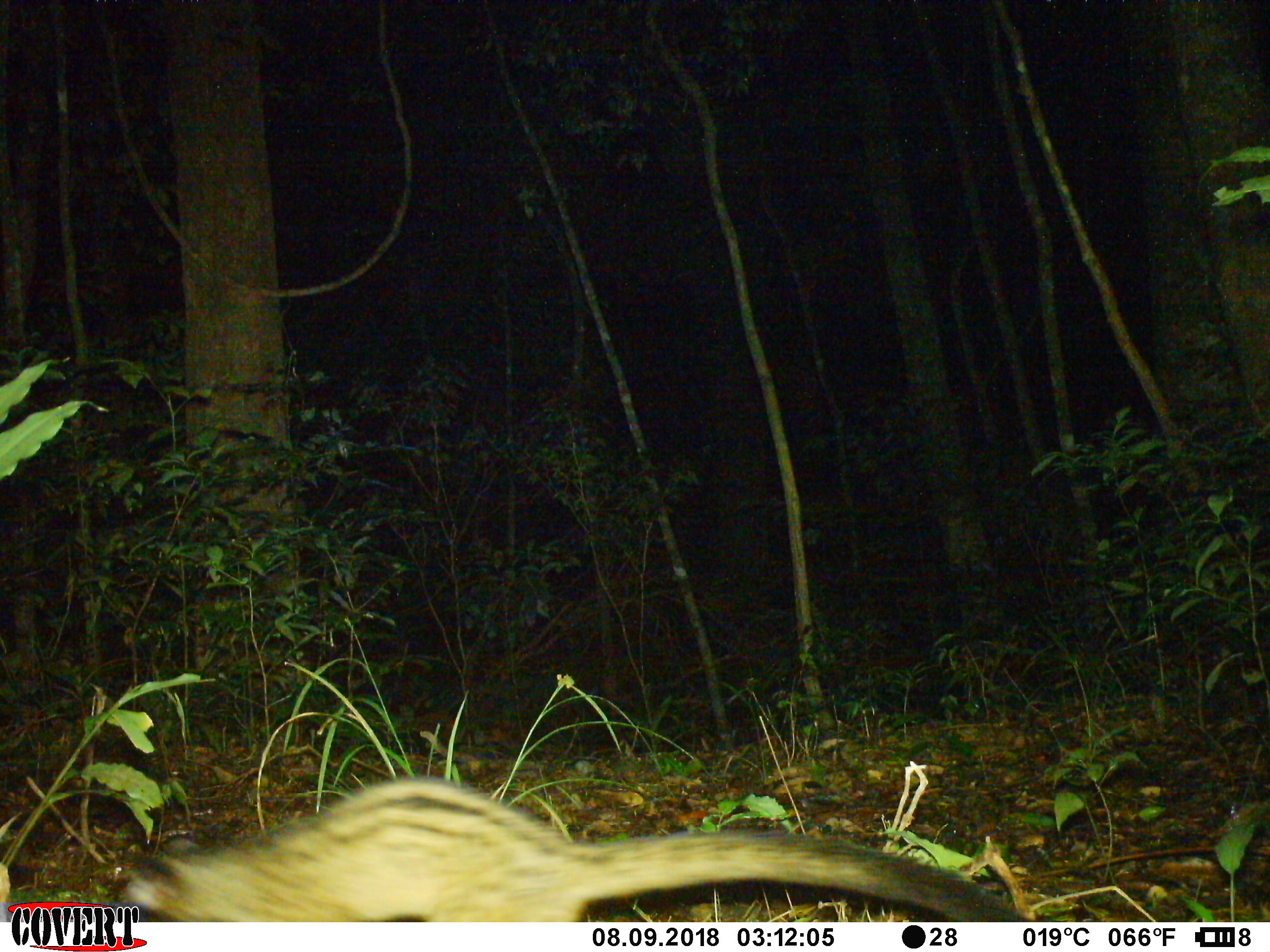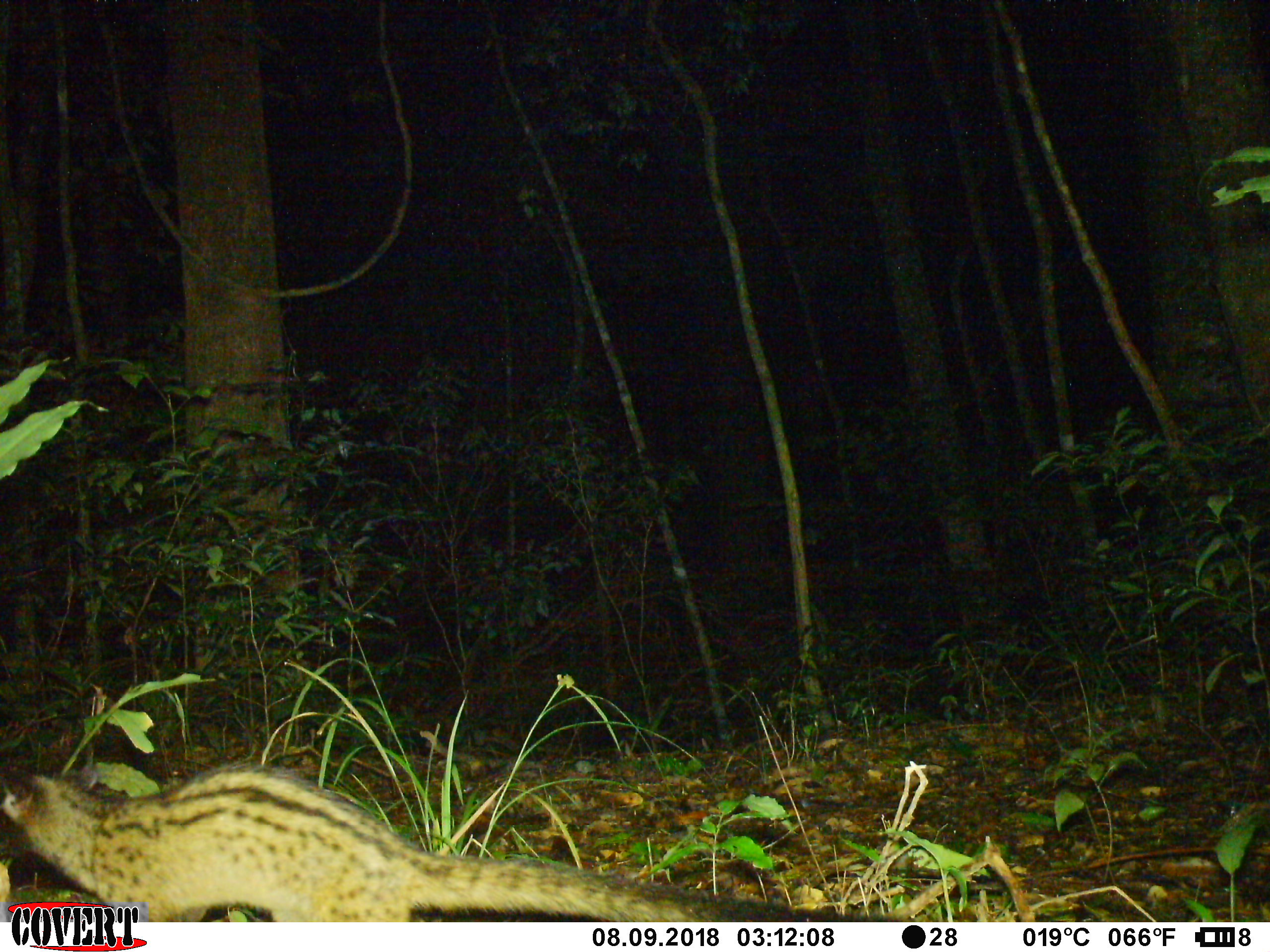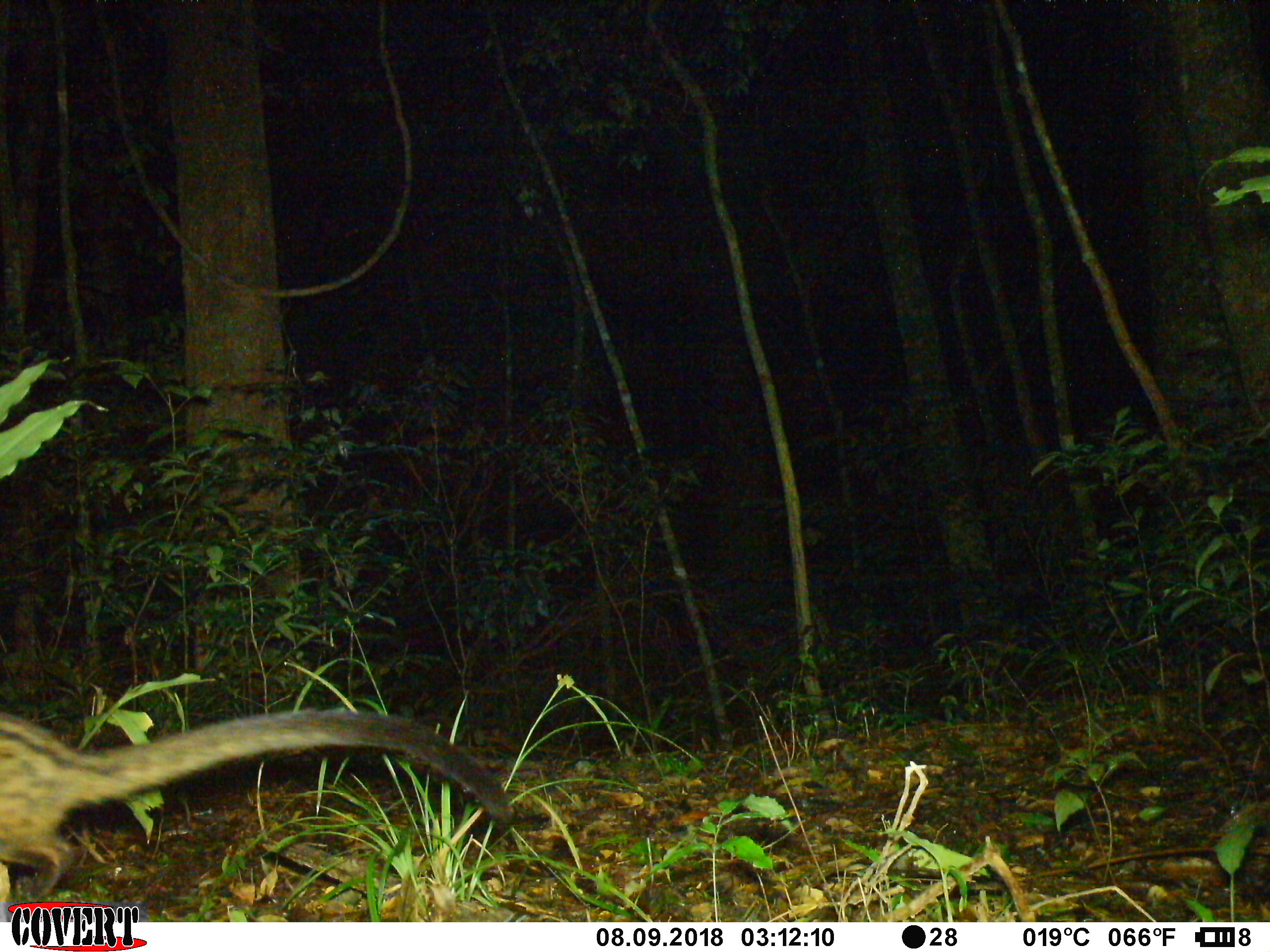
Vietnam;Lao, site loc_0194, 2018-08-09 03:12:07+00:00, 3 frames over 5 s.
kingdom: Animalia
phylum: Chordata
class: Mammalia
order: Carnivora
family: Viverridae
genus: Paradoxurus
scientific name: Paradoxurus hermaphroditus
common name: common palm civet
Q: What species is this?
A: Common palm civet (Paradoxurus hermaphroditus).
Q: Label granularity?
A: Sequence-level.